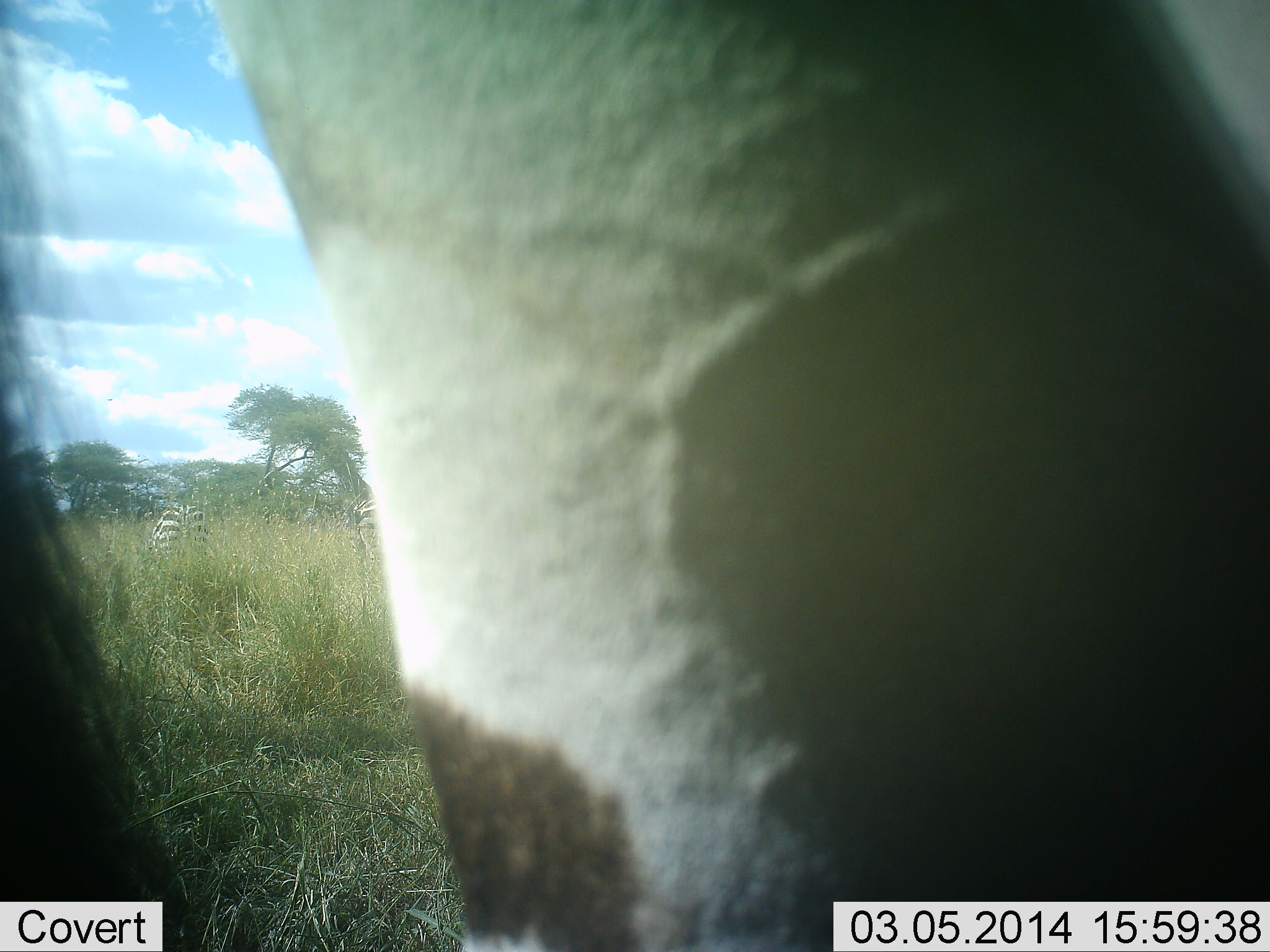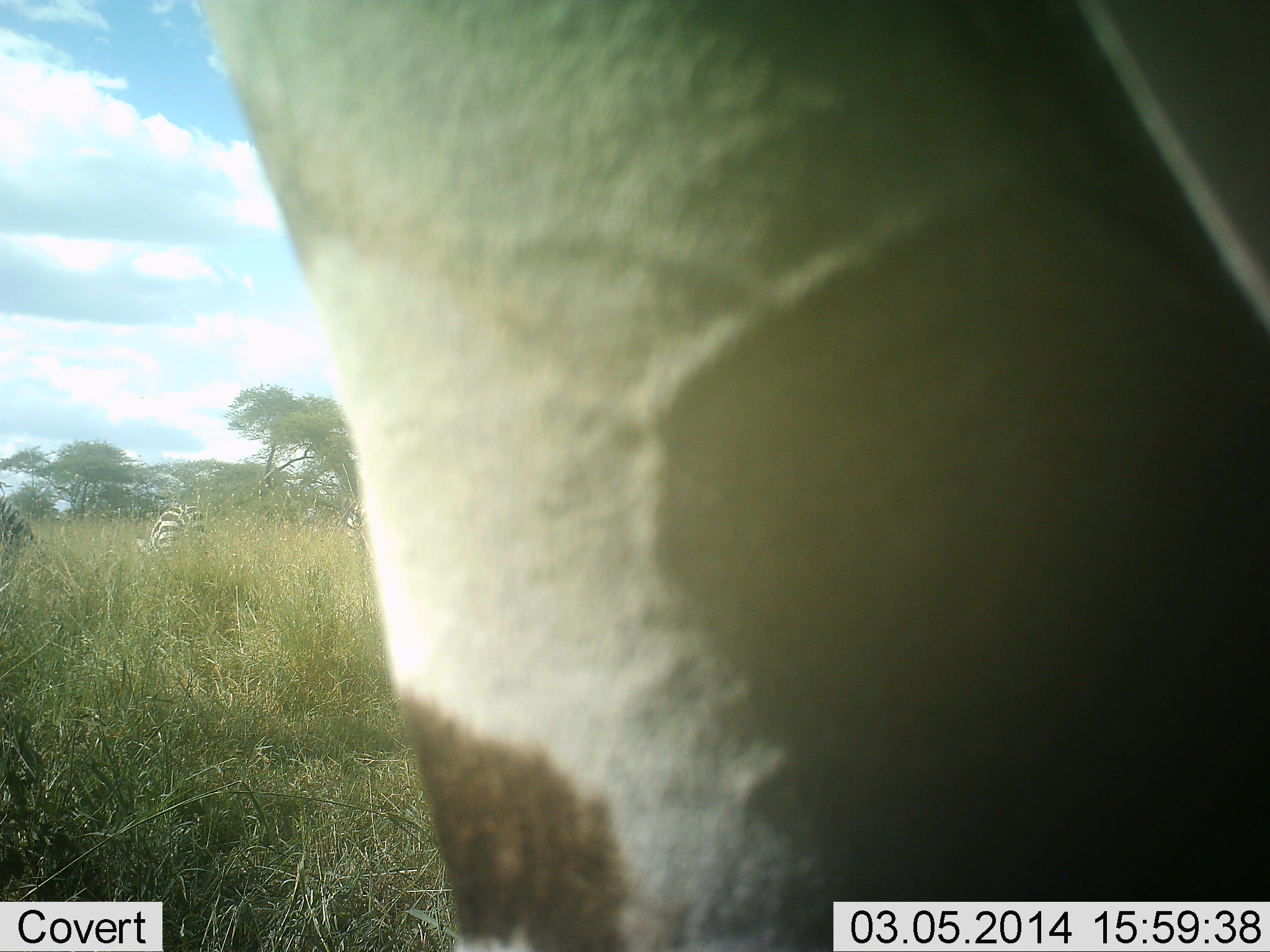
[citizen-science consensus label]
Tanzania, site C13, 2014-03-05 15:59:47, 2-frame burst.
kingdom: Animalia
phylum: Chordata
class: Mammalia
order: Perissodactyla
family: Equidae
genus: Equus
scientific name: Equus quagga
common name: plains zebra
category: zebra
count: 3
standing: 82%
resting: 0%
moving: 0%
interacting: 0%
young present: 0%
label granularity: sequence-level